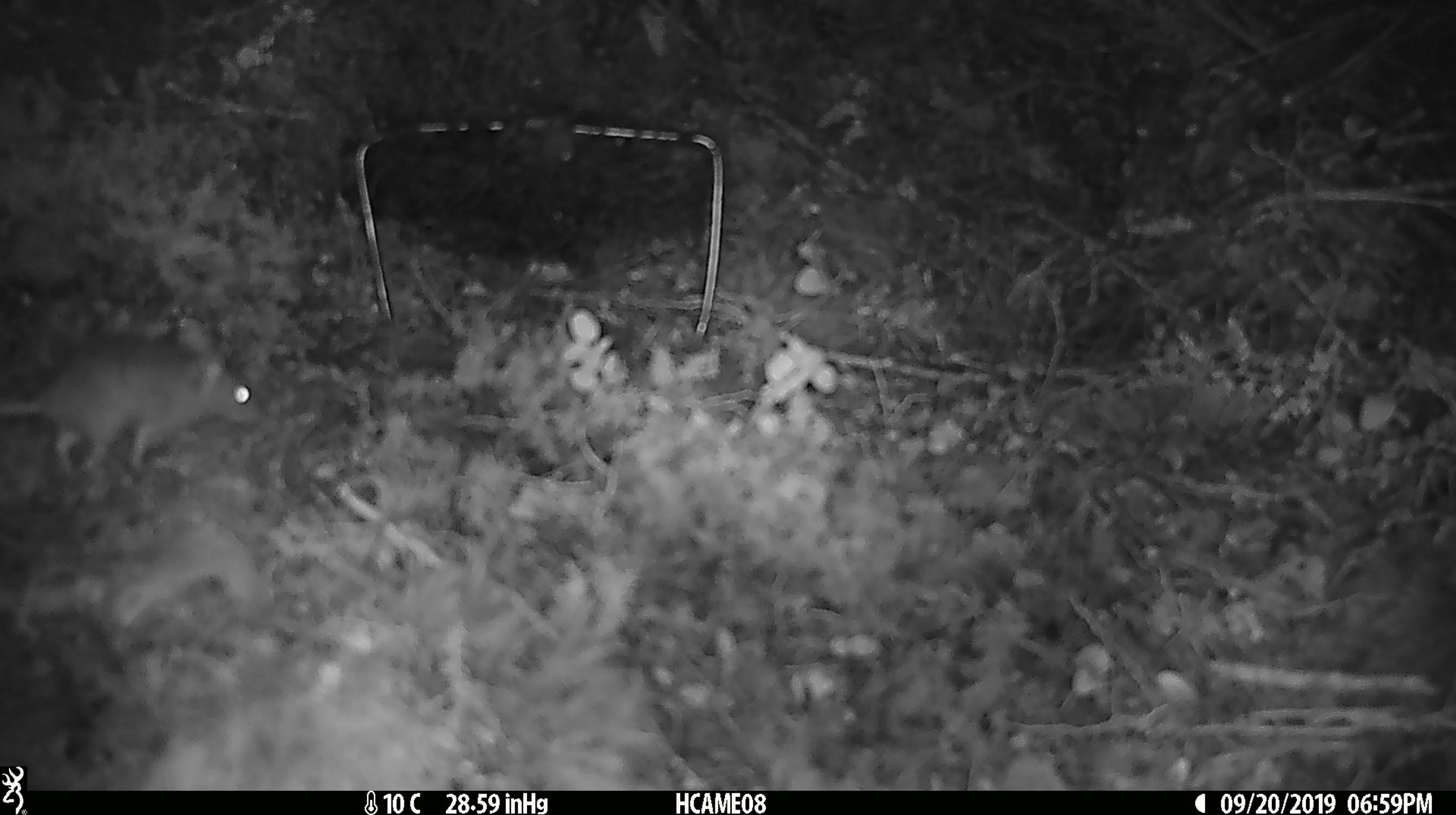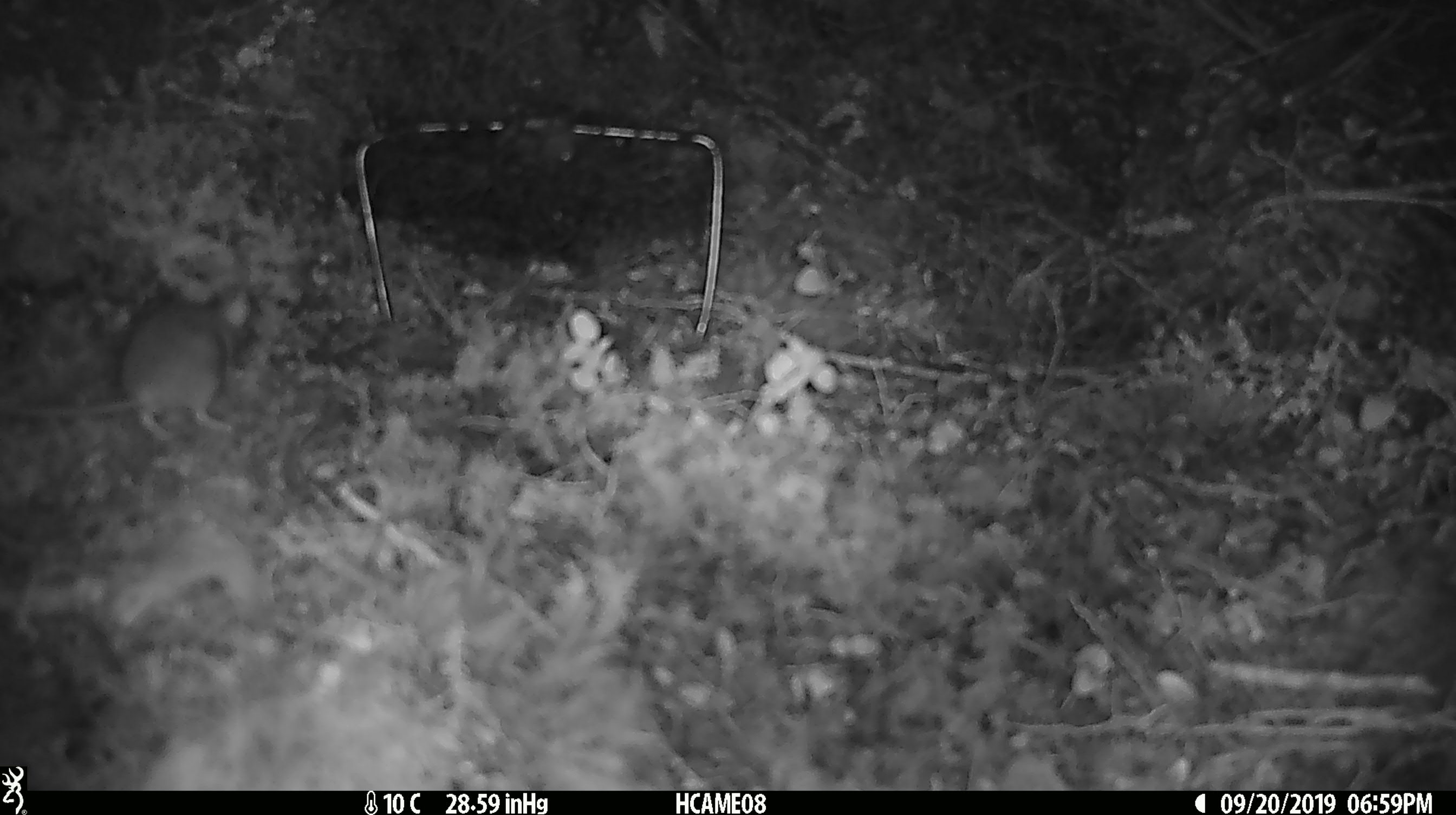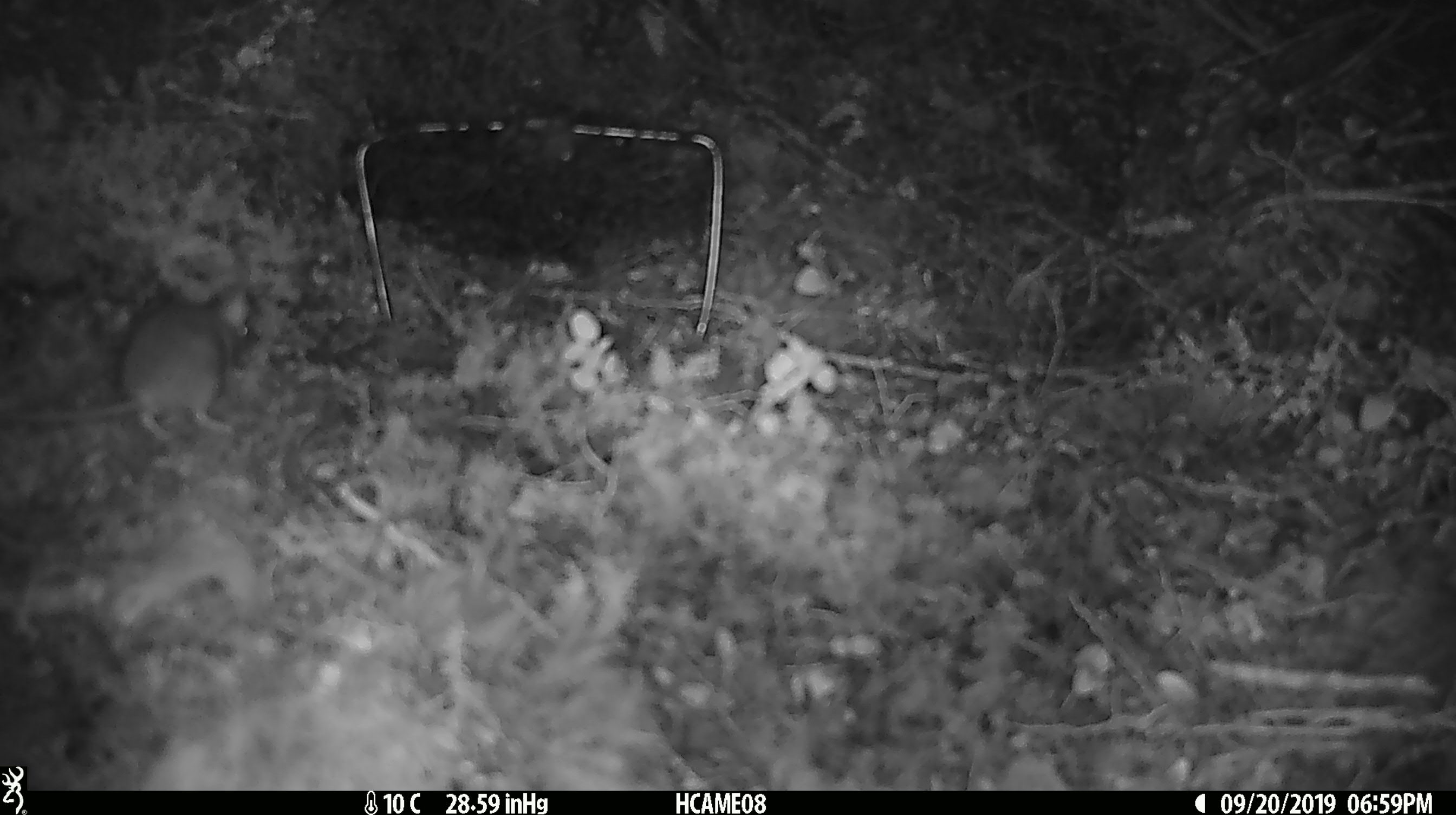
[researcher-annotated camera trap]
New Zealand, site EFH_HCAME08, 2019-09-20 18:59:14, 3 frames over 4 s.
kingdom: Animalia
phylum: Chordata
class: Mammalia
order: Rodentia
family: Muridae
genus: Mus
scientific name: Mus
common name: mouse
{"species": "mouse (Mus)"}